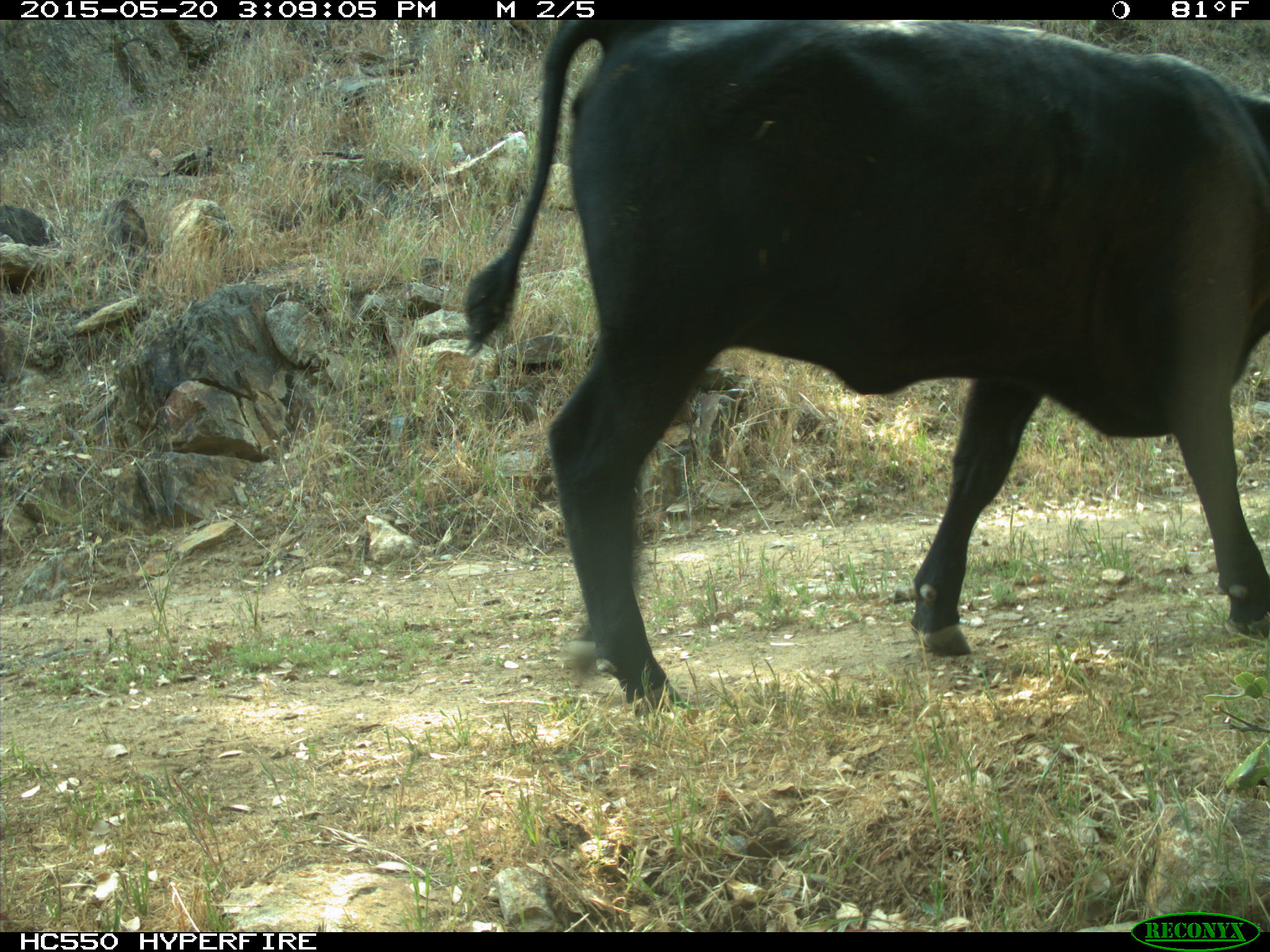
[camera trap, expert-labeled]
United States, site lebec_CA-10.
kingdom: Animalia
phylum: Chordata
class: Mammalia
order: Artiodactyla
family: Bovidae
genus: Bos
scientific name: Bos taurus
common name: domestic cow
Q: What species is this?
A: Bos taurus (domestic cow).